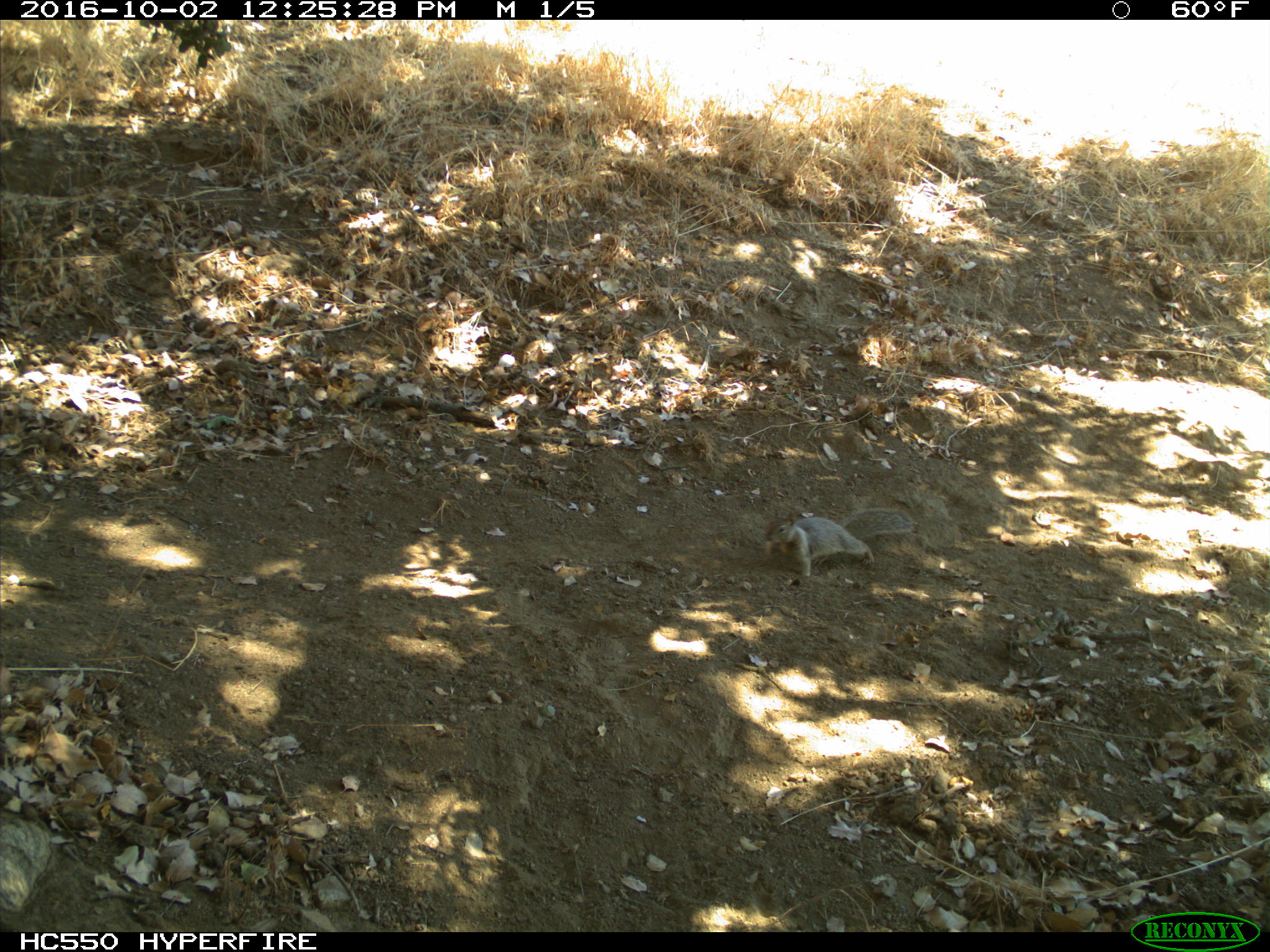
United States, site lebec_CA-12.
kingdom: Animalia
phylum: Chordata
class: Mammalia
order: Rodentia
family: Sciuridae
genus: Otospermophilus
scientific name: Otospermophilus beecheyi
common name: california ground squirrel